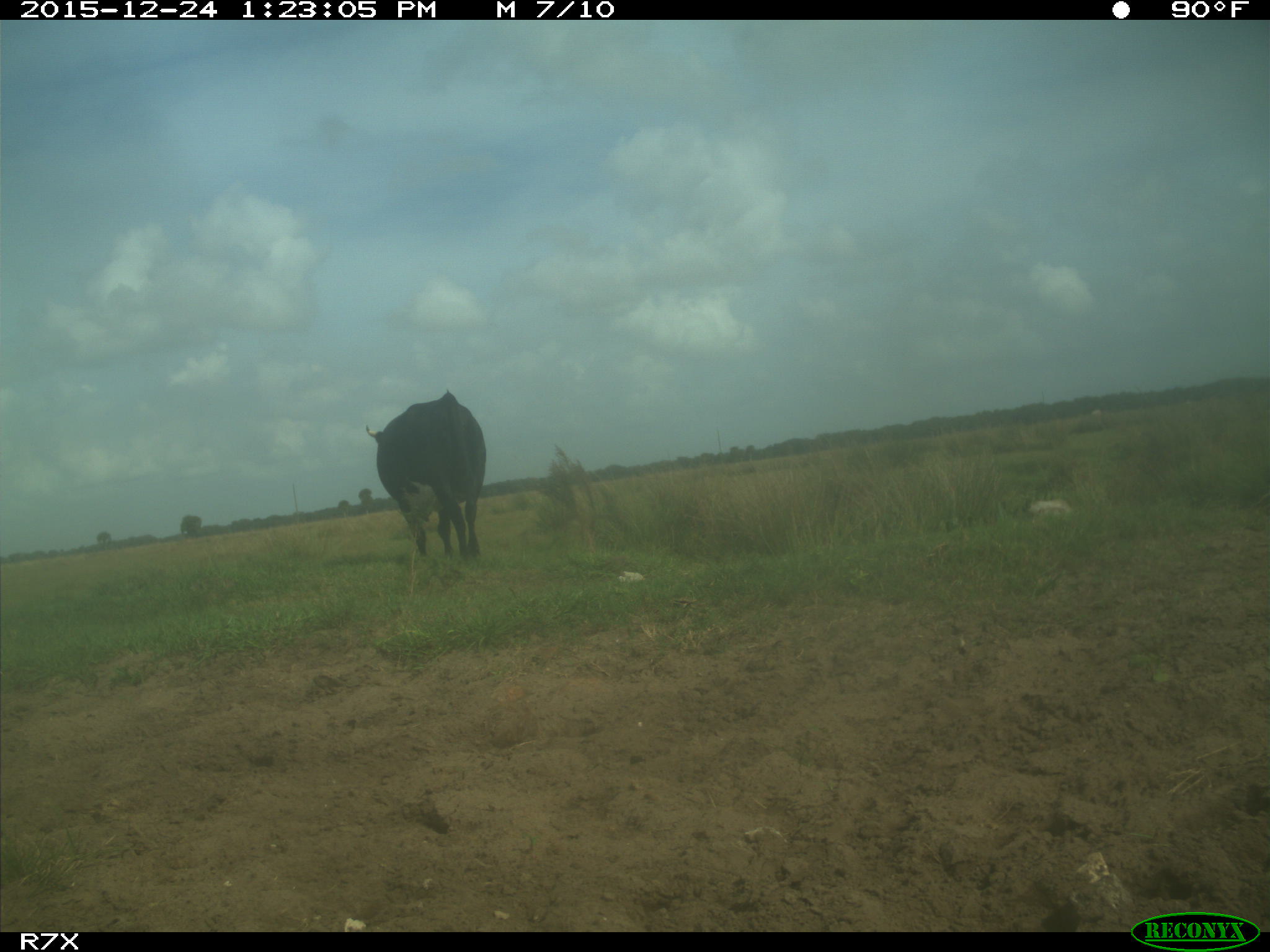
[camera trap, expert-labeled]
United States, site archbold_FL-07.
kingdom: Animalia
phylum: Chordata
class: Mammalia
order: Artiodactyla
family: Bovidae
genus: Bos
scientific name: Bos taurus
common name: domestic cow